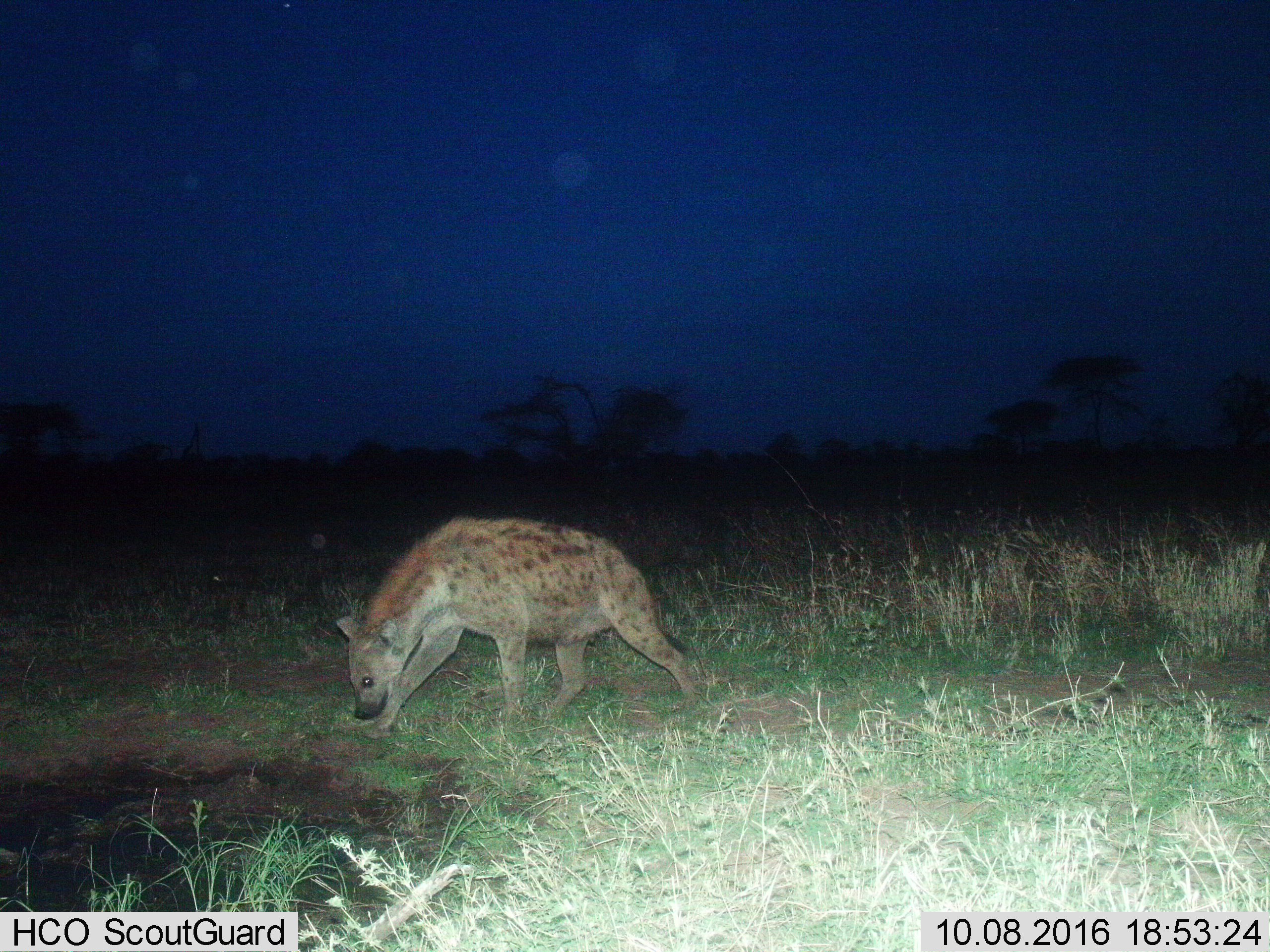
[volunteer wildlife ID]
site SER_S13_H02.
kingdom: Animalia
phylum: Chordata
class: Mammalia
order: Carnivora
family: Hyaenidae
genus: Crocuta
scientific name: Crocuta crocuta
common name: spotted hyena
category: hyenaspotted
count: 1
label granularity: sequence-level